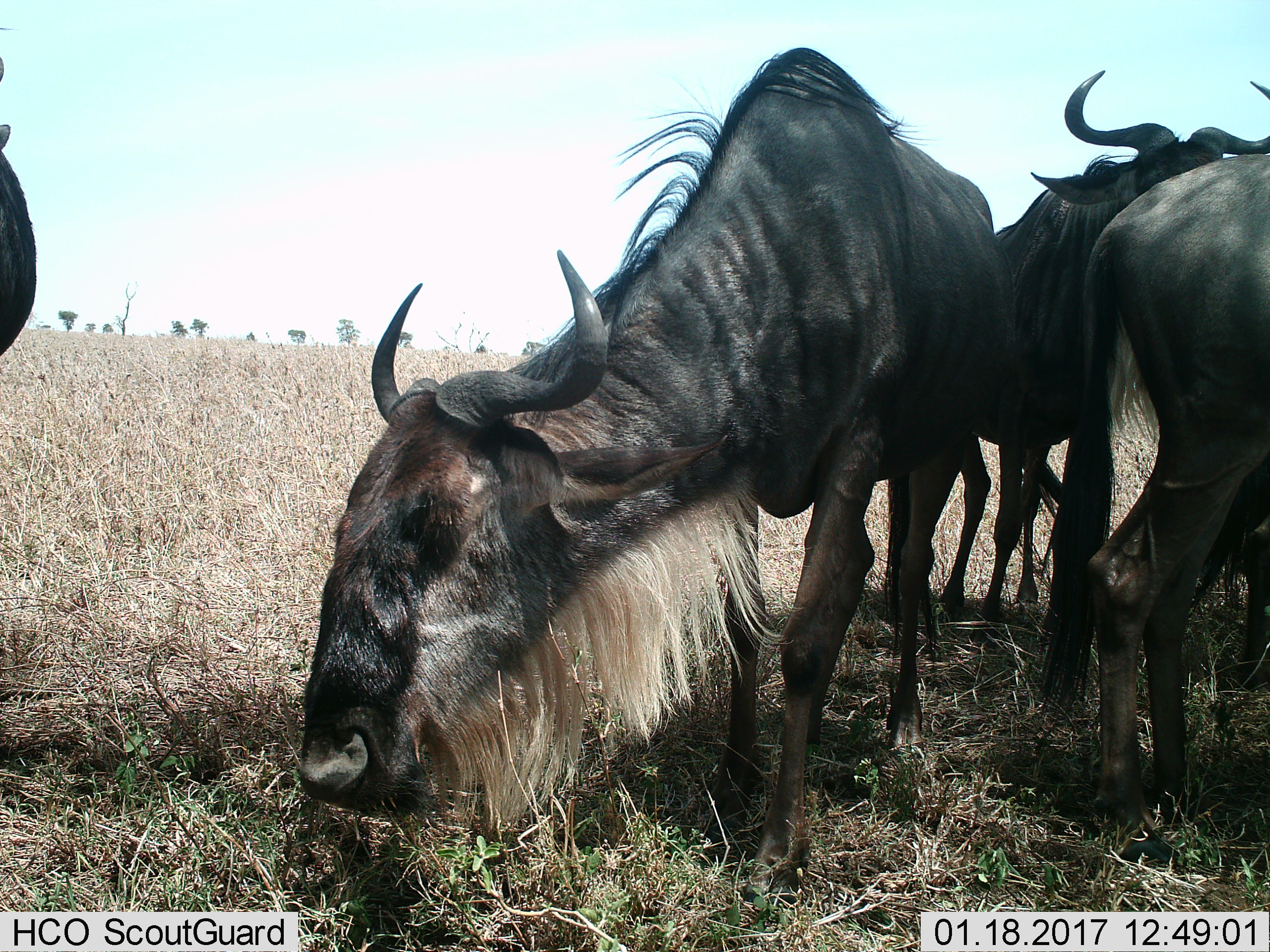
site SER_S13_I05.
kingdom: Animalia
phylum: Chordata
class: Mammalia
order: Artiodactyla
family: Bovidae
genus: Connochaetes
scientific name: Connochaetes taurinus taurinus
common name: blue wildebeest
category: wildebeestblue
Wildebeestblue (blue wildebeest) (Connochaetes taurinus taurinus), count 4. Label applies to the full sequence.